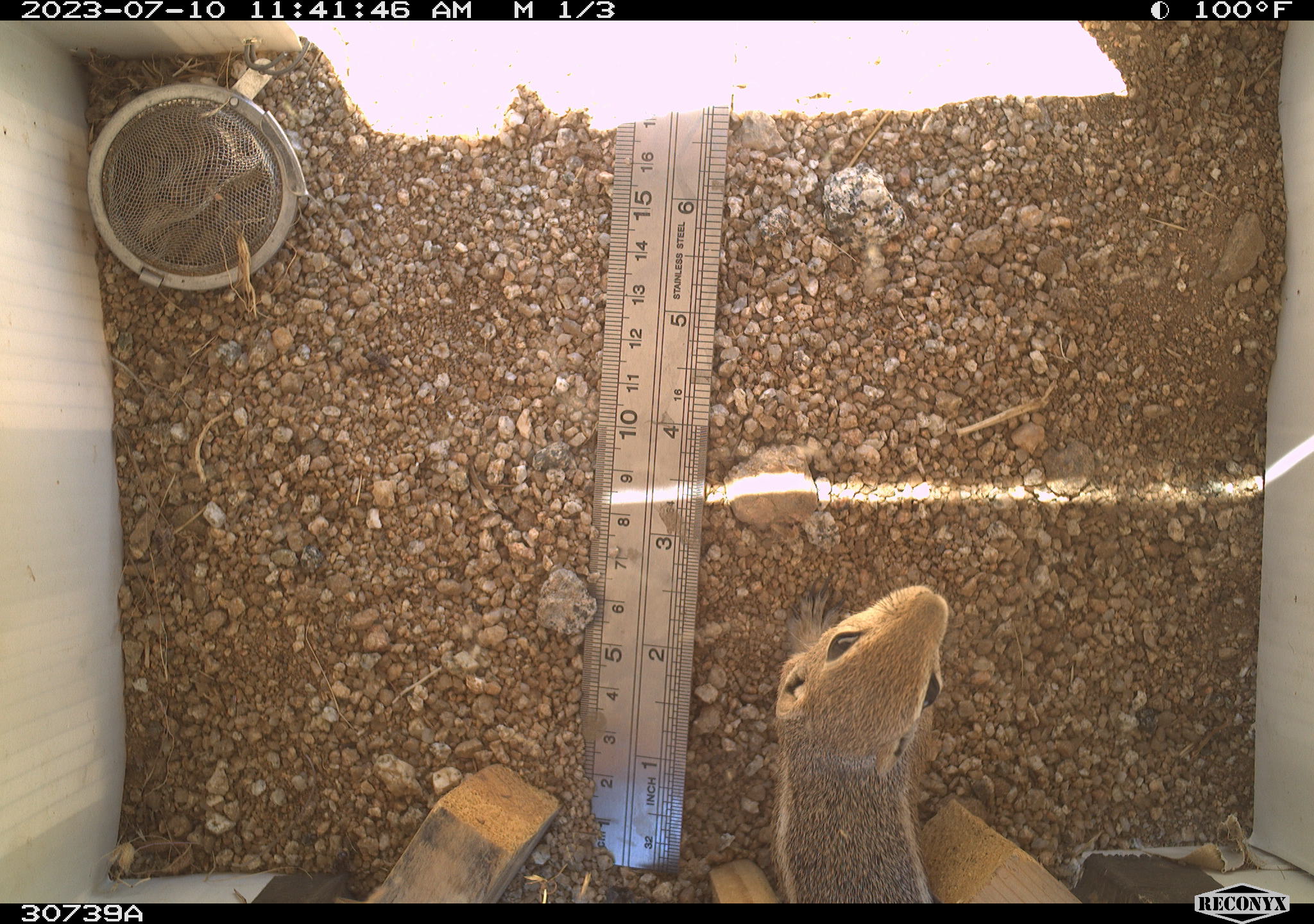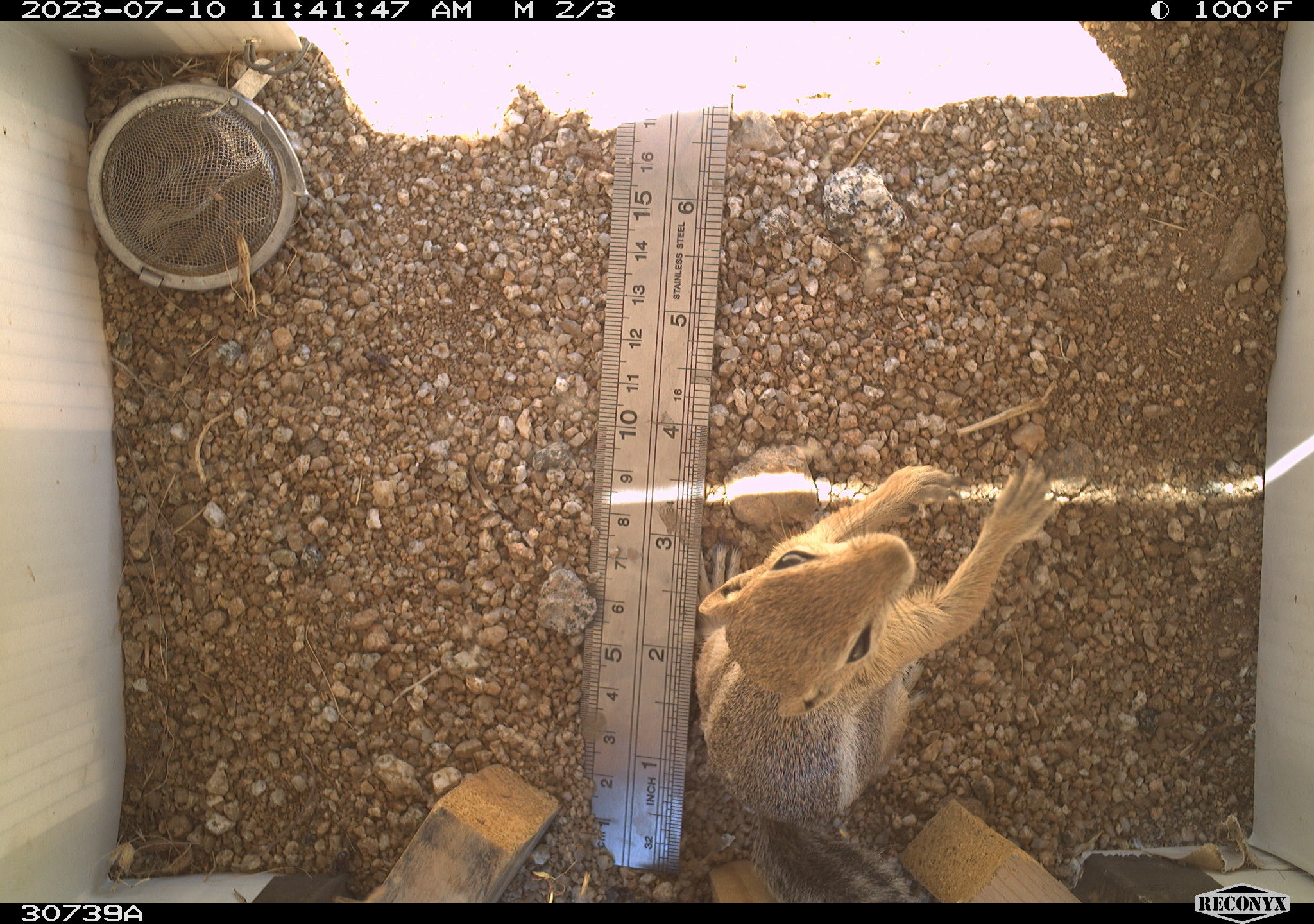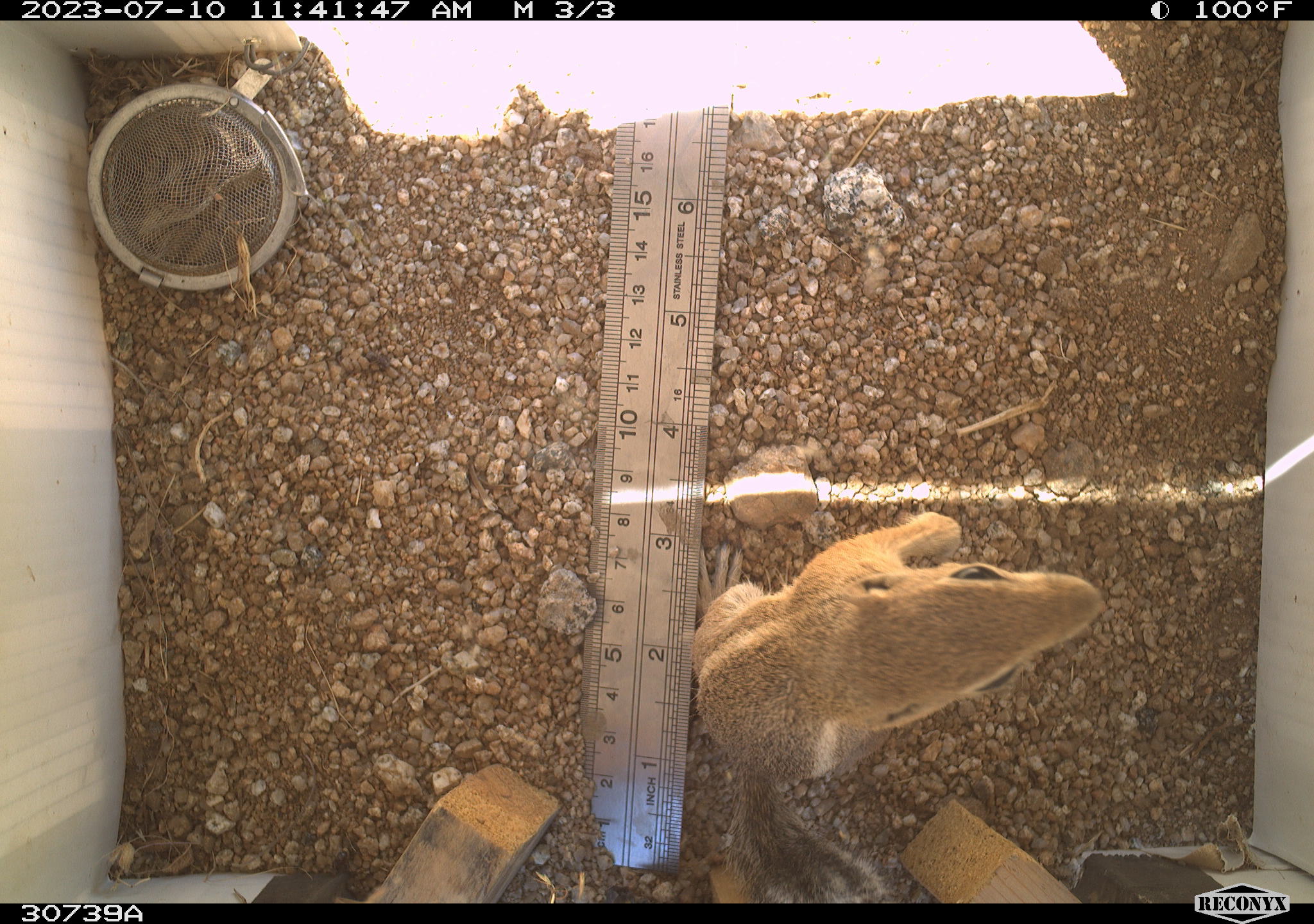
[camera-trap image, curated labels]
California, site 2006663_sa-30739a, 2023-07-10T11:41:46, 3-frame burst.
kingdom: Animalia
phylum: Chordata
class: Mammalia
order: Rodentia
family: Sciuridae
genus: Ammospermophilus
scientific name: Ammospermophilus leucurus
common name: white-tailed antelope squirrel